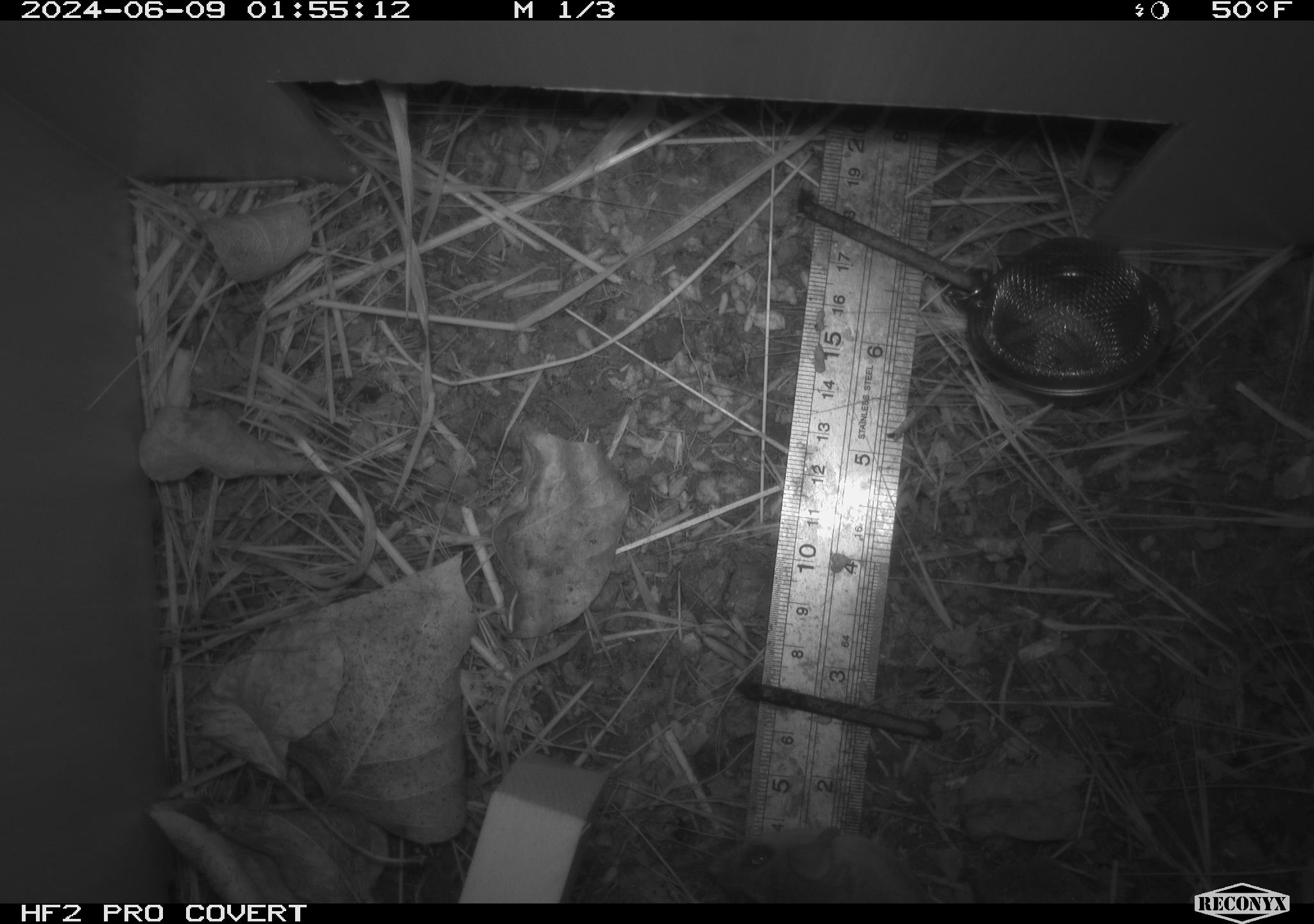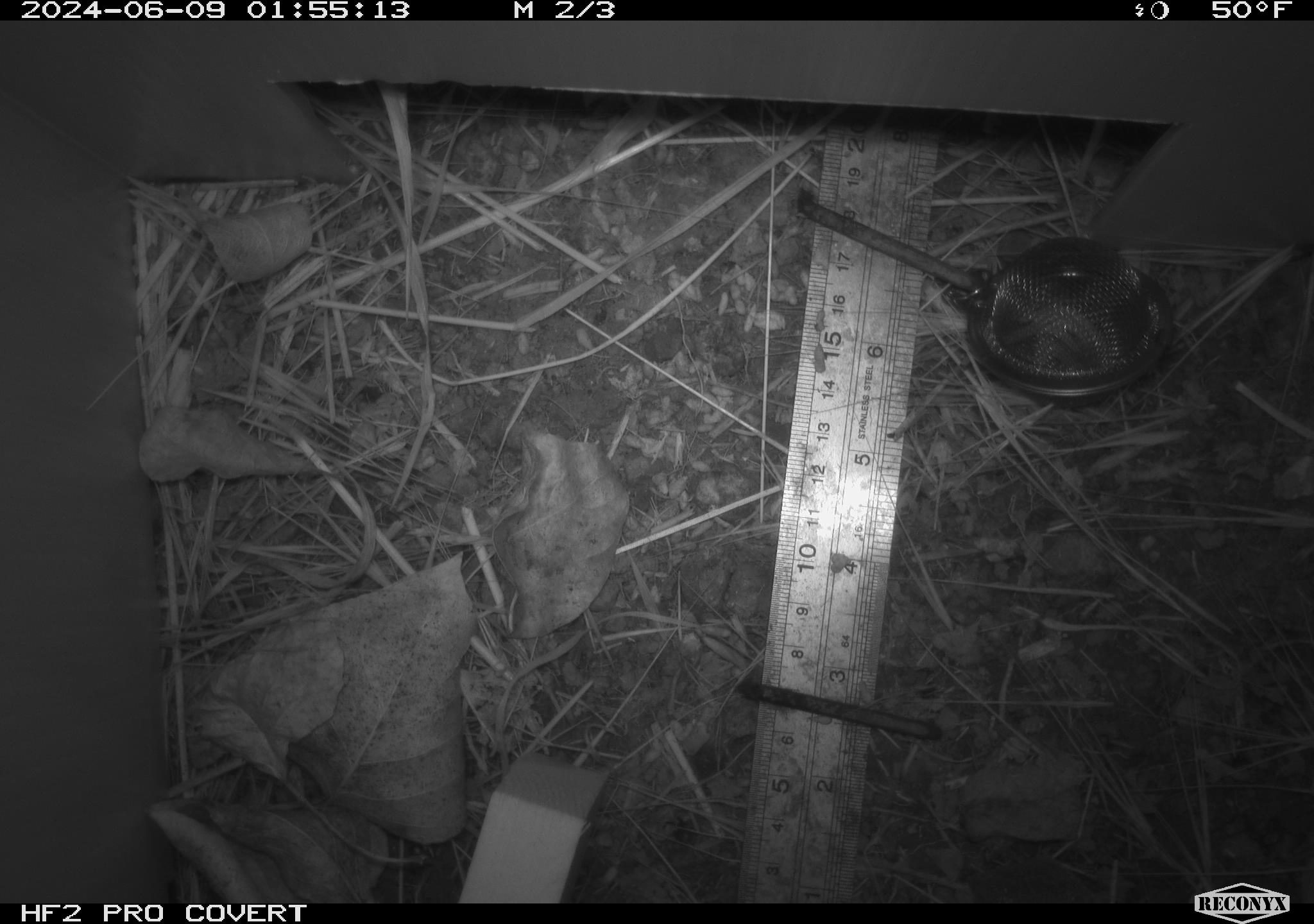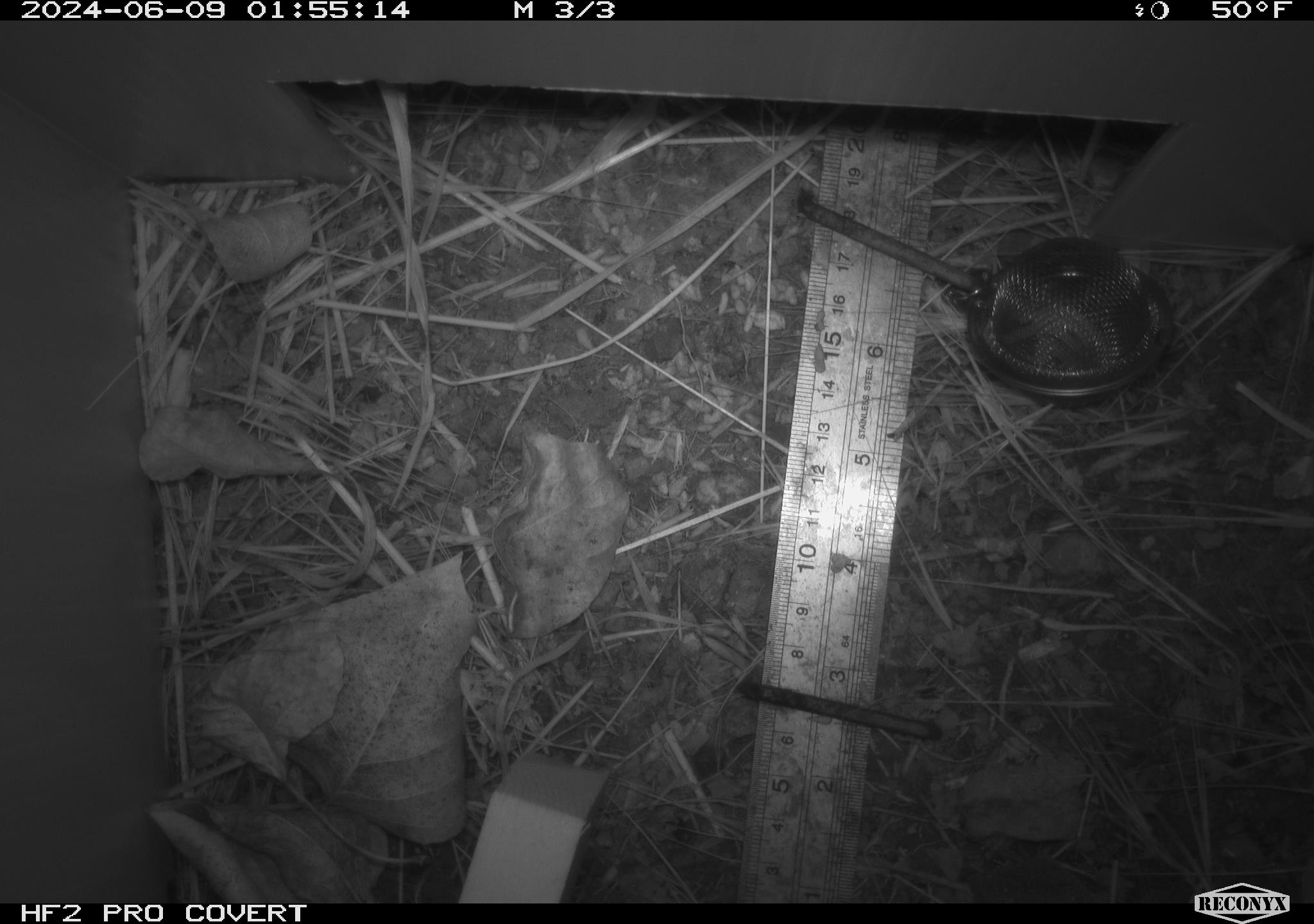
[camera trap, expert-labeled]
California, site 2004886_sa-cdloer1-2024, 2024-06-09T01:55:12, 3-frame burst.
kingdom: Animalia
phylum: Chordata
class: Mammalia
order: Rodentia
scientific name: Rodentia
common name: mouse species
Mouse species (Rodentia).